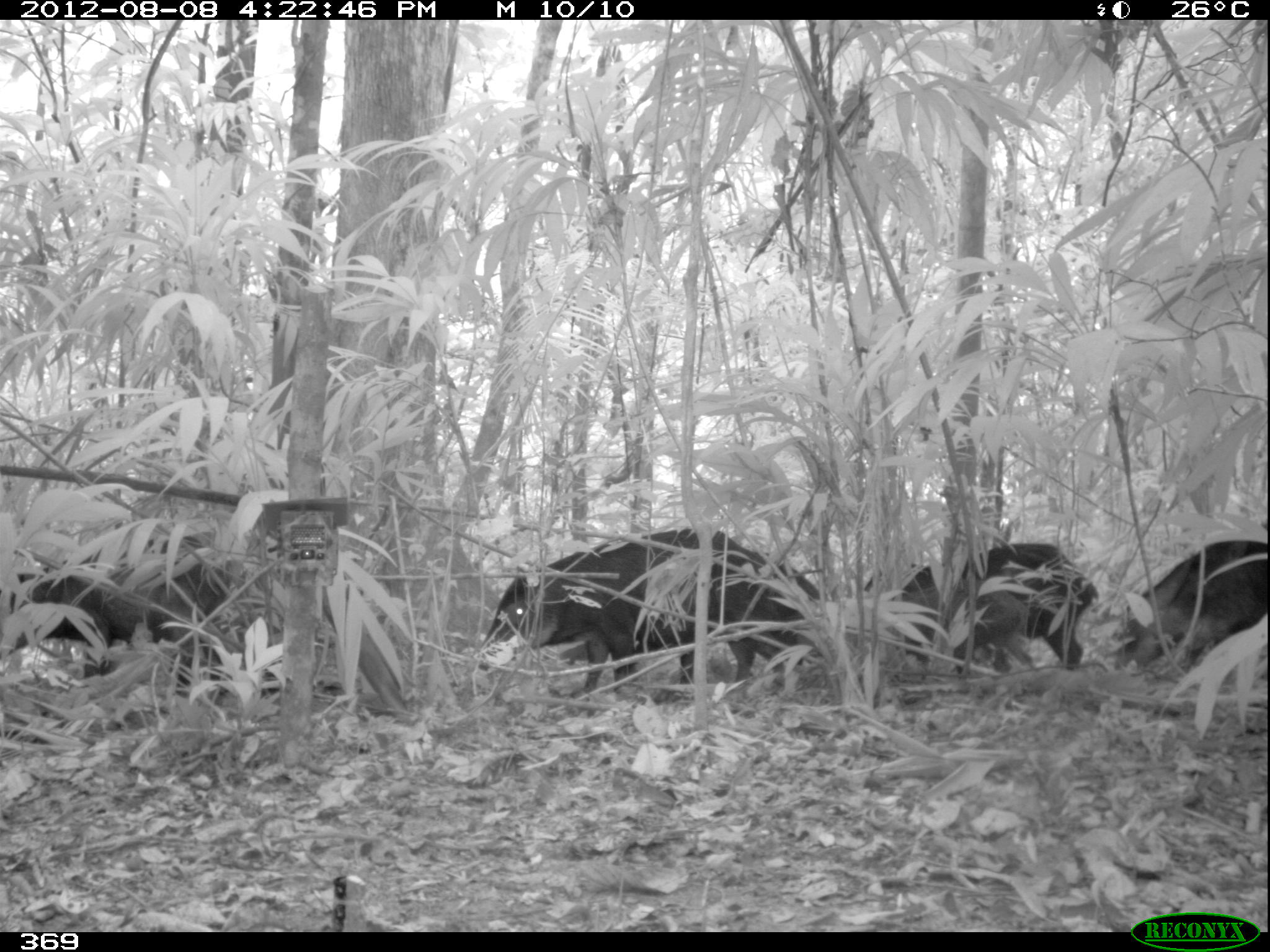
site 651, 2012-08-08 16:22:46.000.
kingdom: Animalia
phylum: Chordata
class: Mammalia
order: Artiodactyla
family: Tayassuidae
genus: Tayassu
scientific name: Tayassu pecari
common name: white-lipped peccary